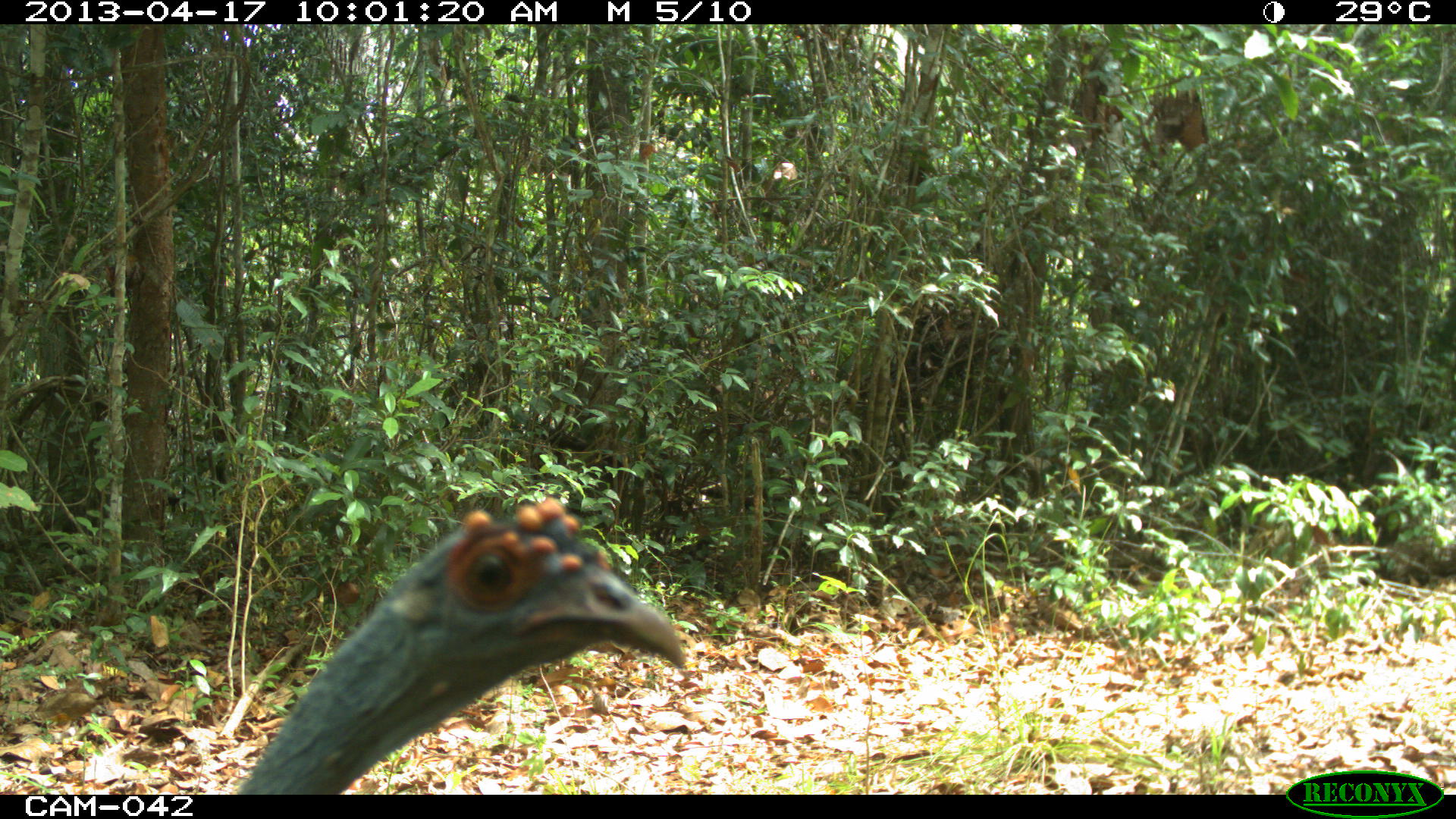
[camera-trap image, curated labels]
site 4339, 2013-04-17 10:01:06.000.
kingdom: Animalia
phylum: Chordata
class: Aves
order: Galliformes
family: Phasianidae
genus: Meleagris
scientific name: Meleagris ocellata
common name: ocellated turkey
Meleagris ocellata (ocellated turkey), count 1, sex female.